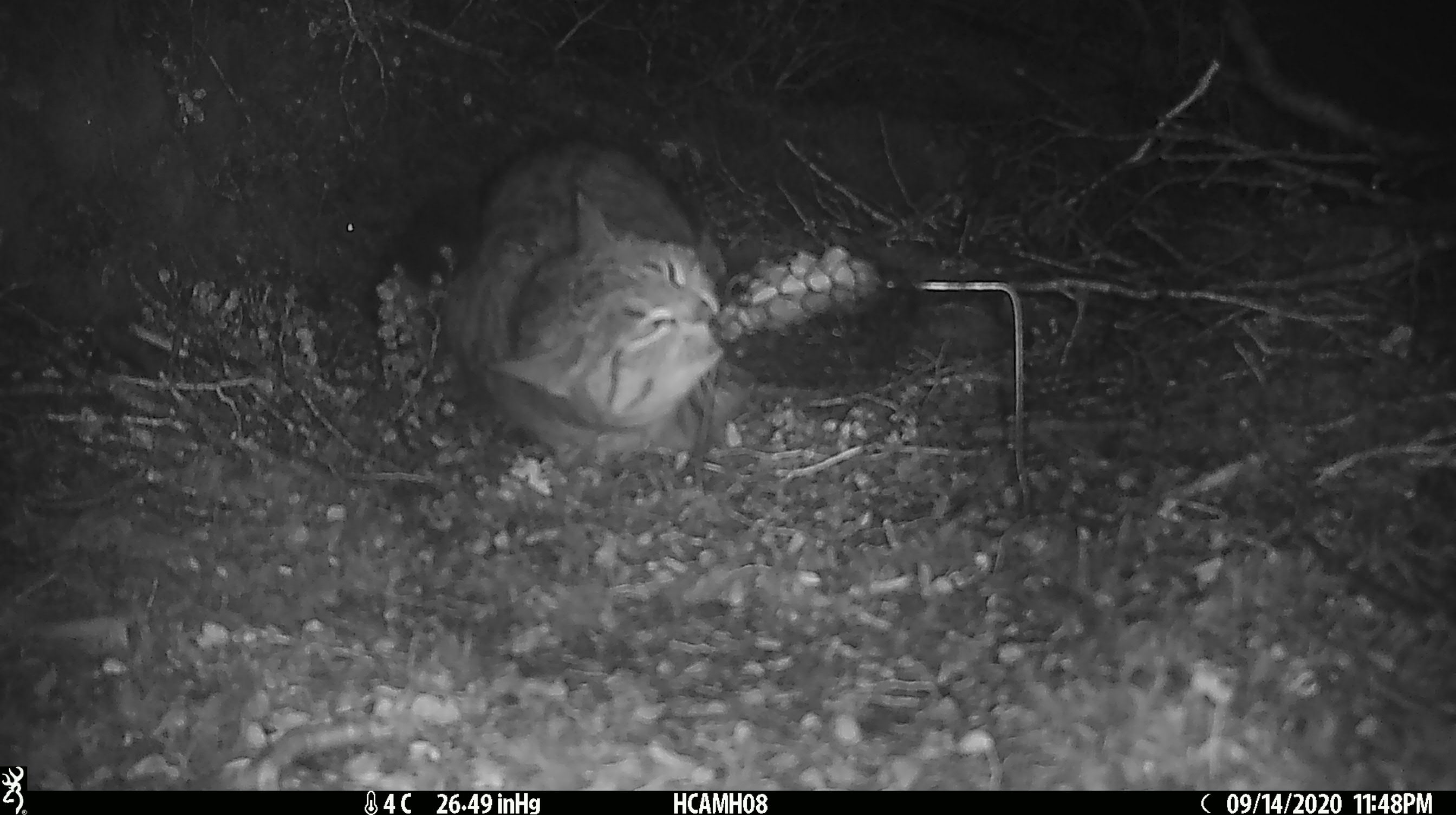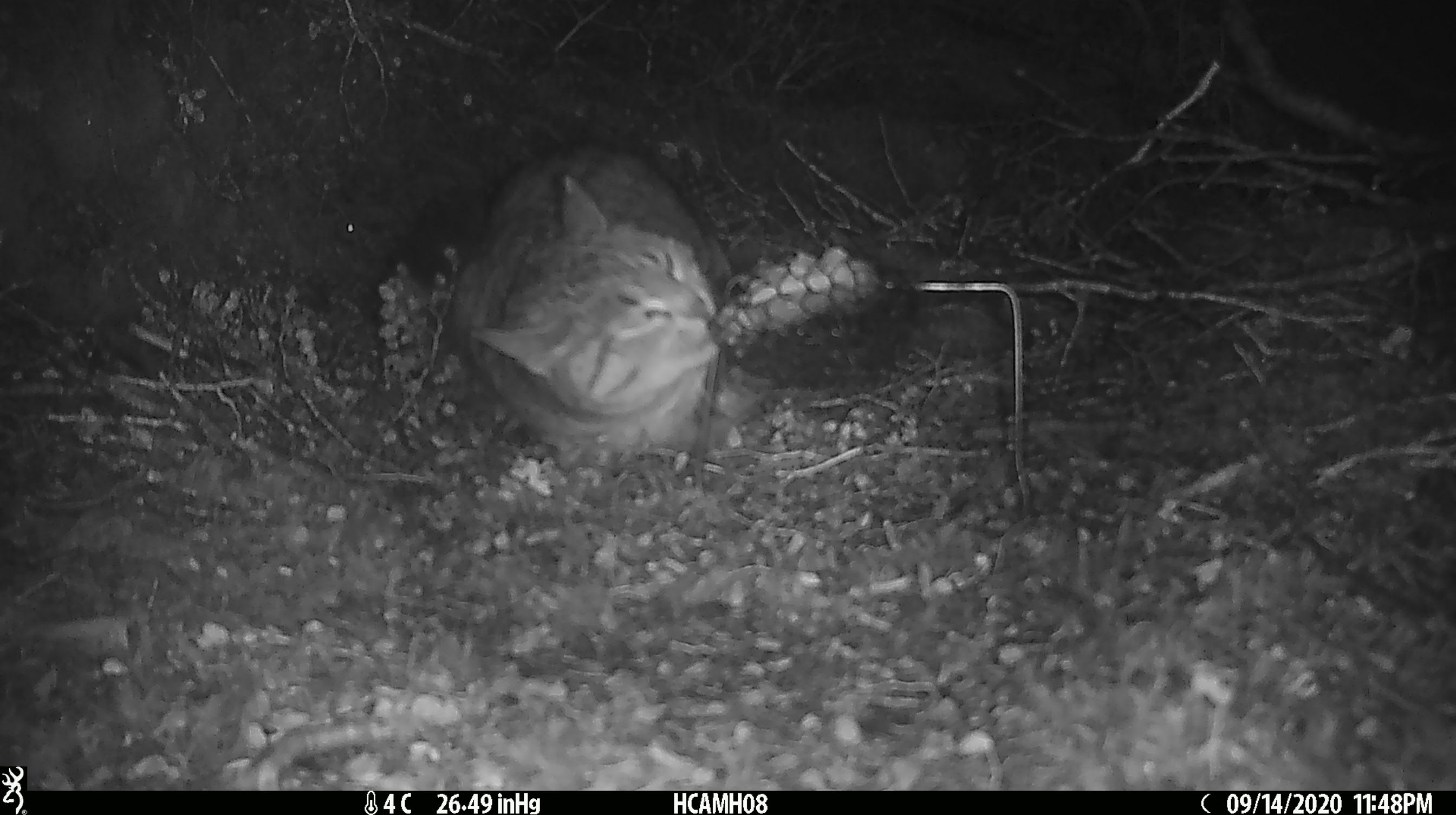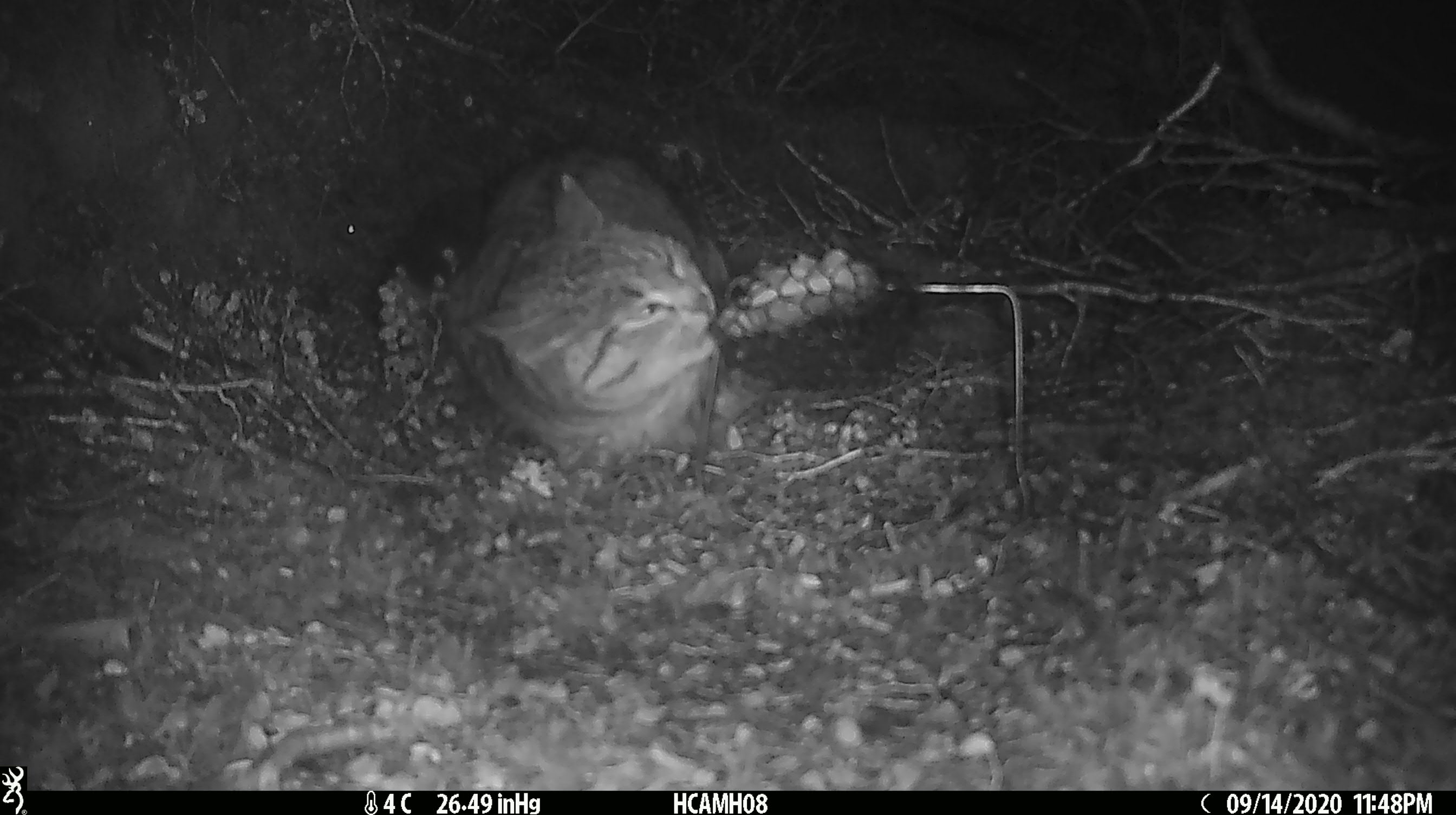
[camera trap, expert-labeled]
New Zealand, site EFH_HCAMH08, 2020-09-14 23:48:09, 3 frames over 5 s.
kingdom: Animalia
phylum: Chordata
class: Mammalia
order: Carnivora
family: Felidae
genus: Felis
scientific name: Felis catus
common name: domestic cat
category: cat